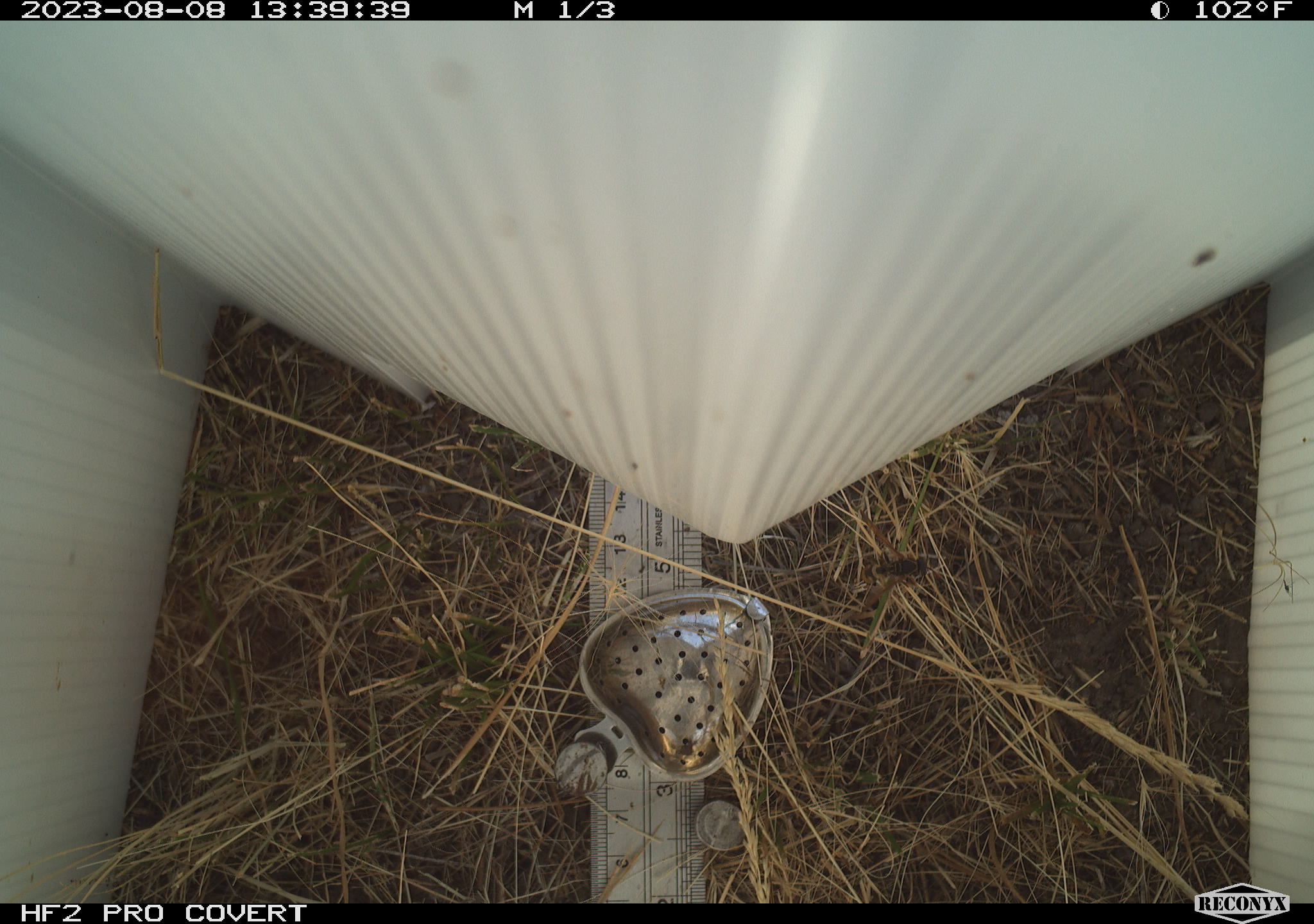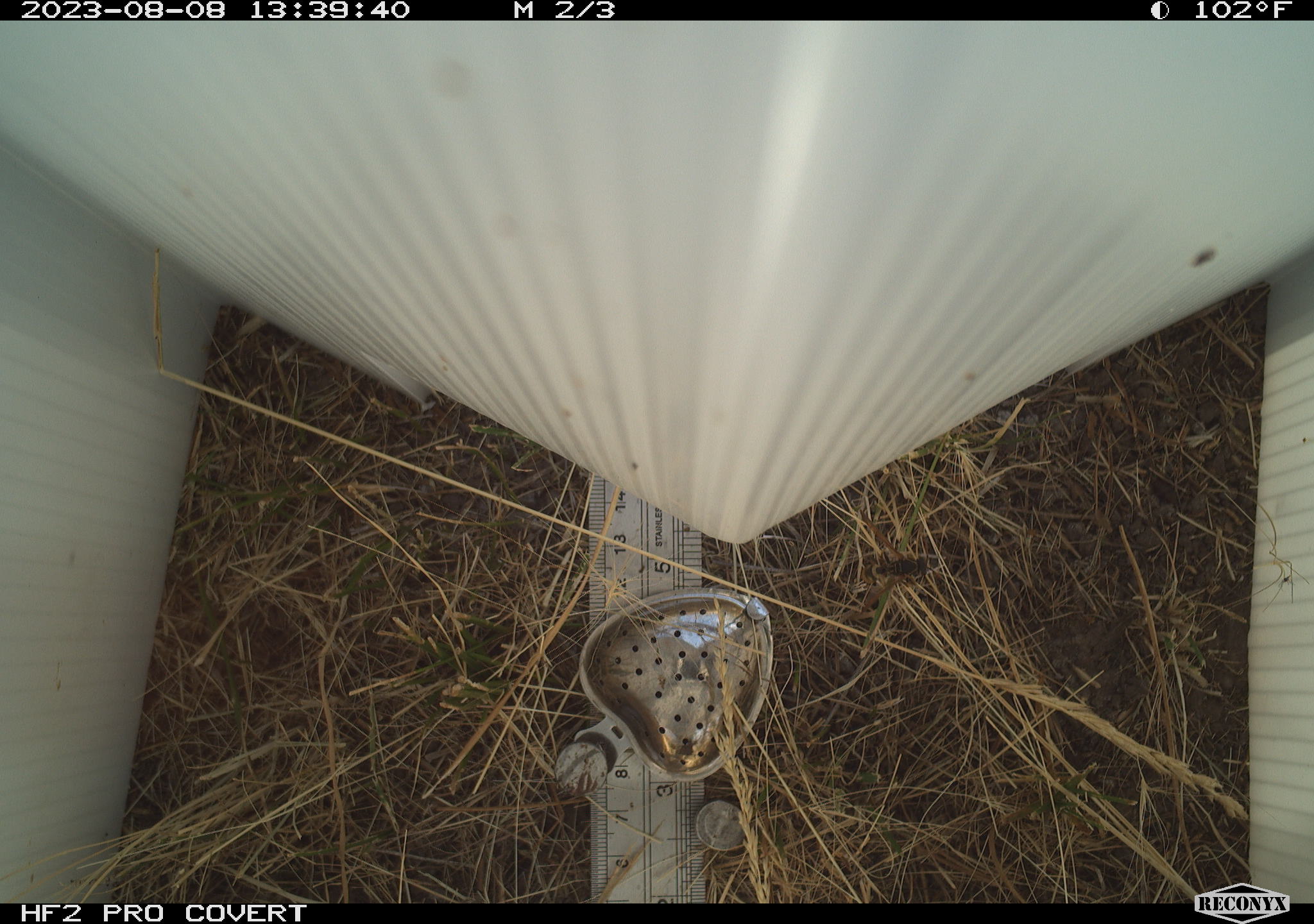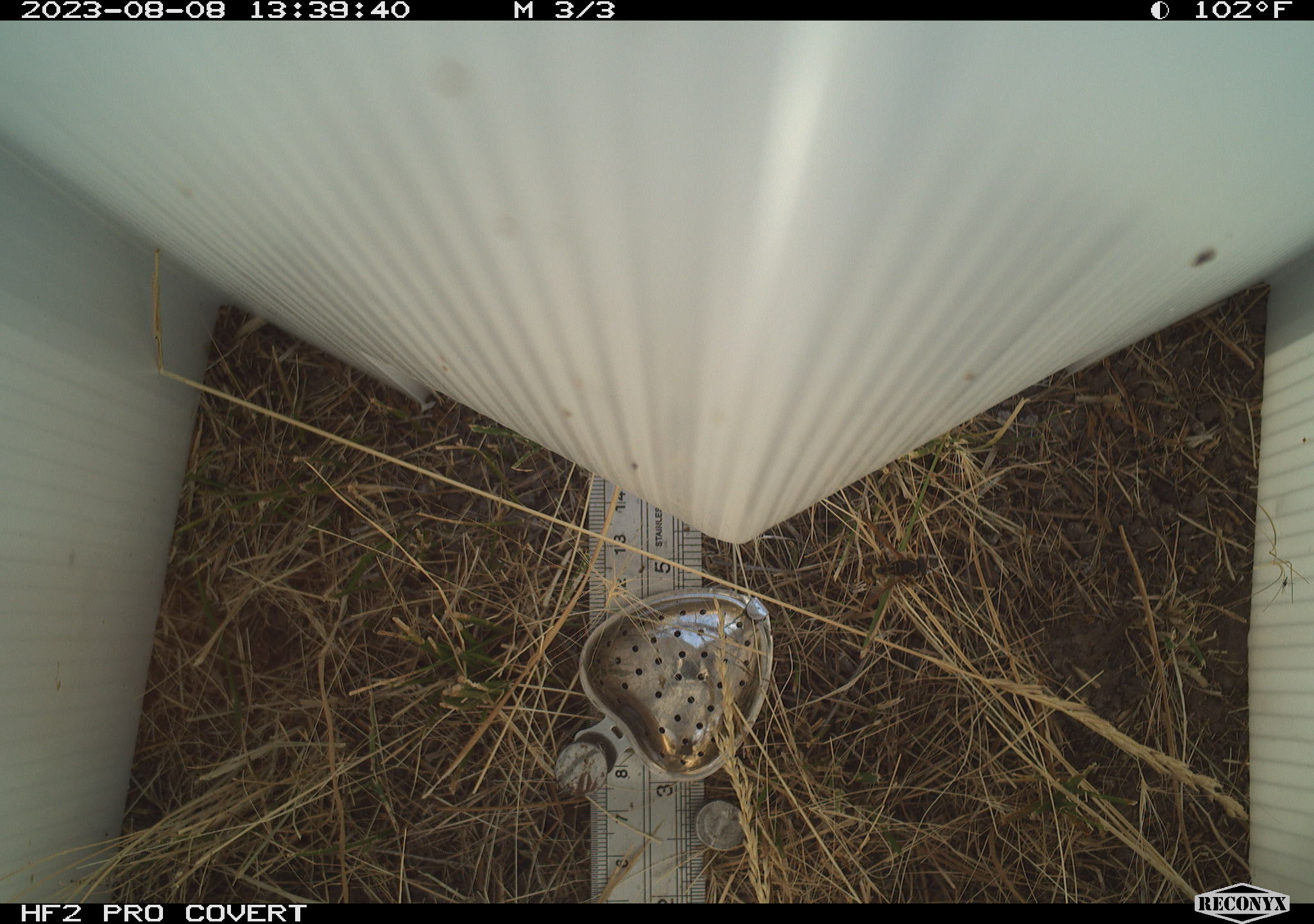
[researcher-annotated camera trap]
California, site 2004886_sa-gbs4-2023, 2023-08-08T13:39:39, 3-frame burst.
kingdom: Animalia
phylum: Arthropoda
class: Insecta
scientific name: Insecta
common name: insect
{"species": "insect (Insecta)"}